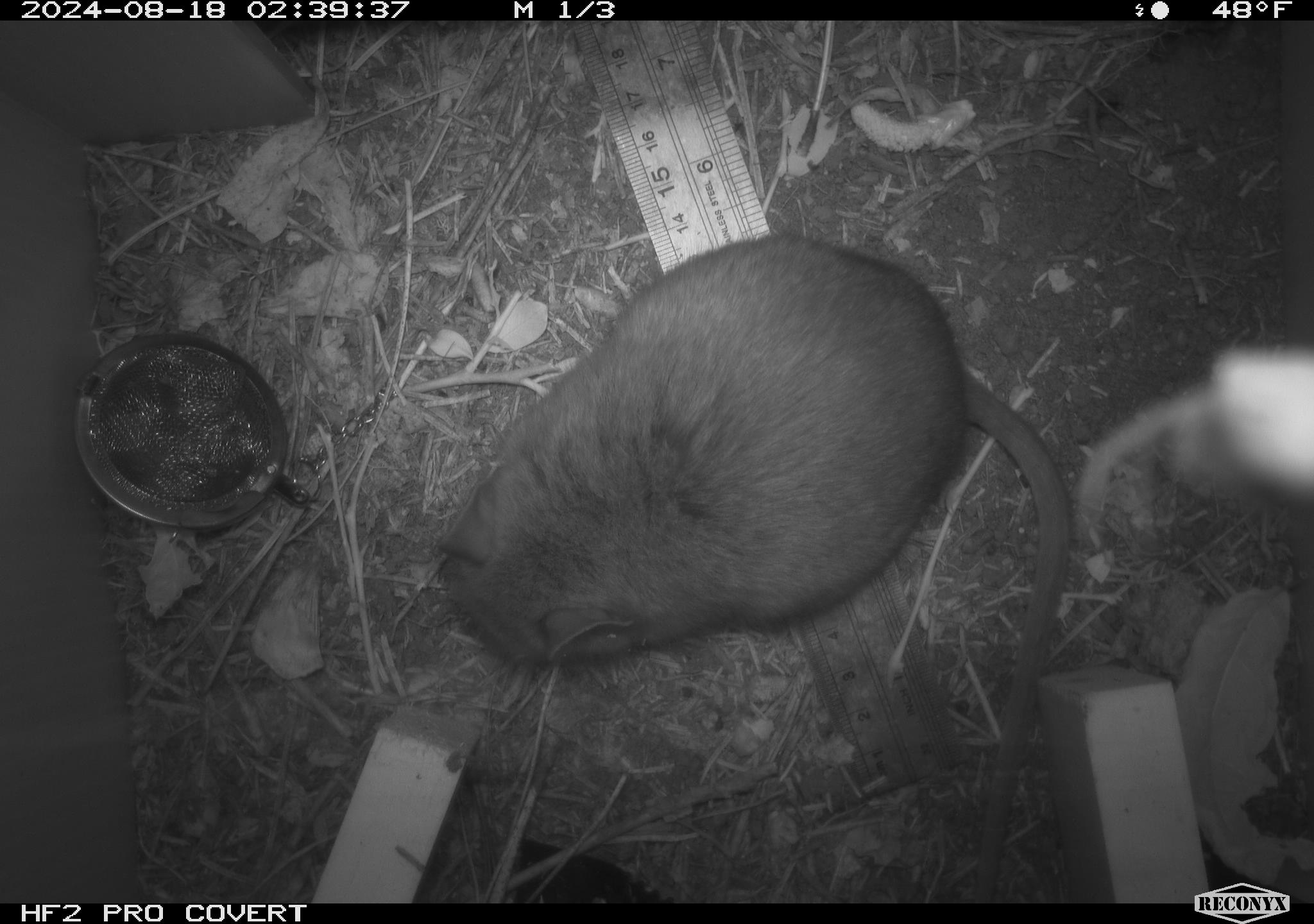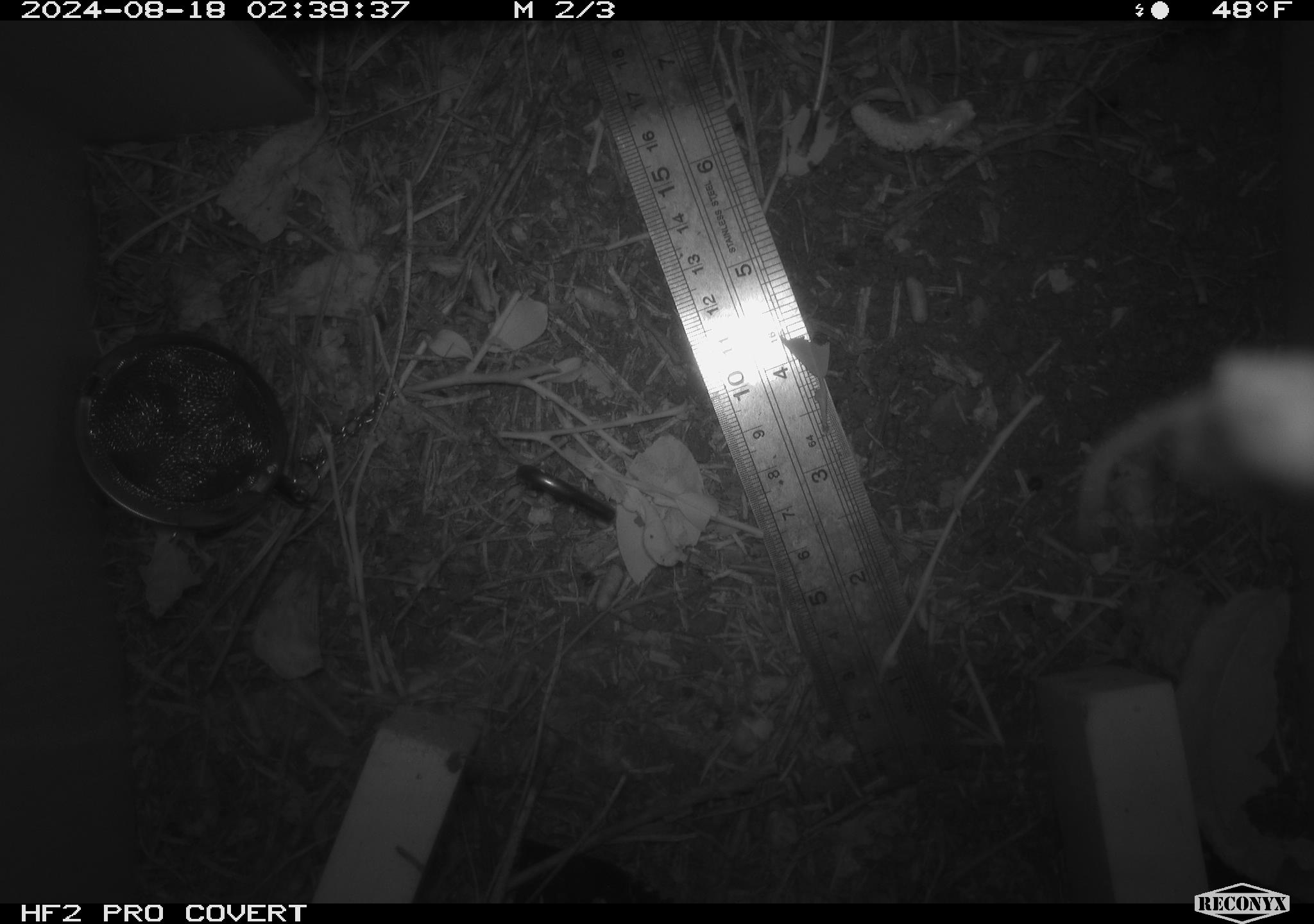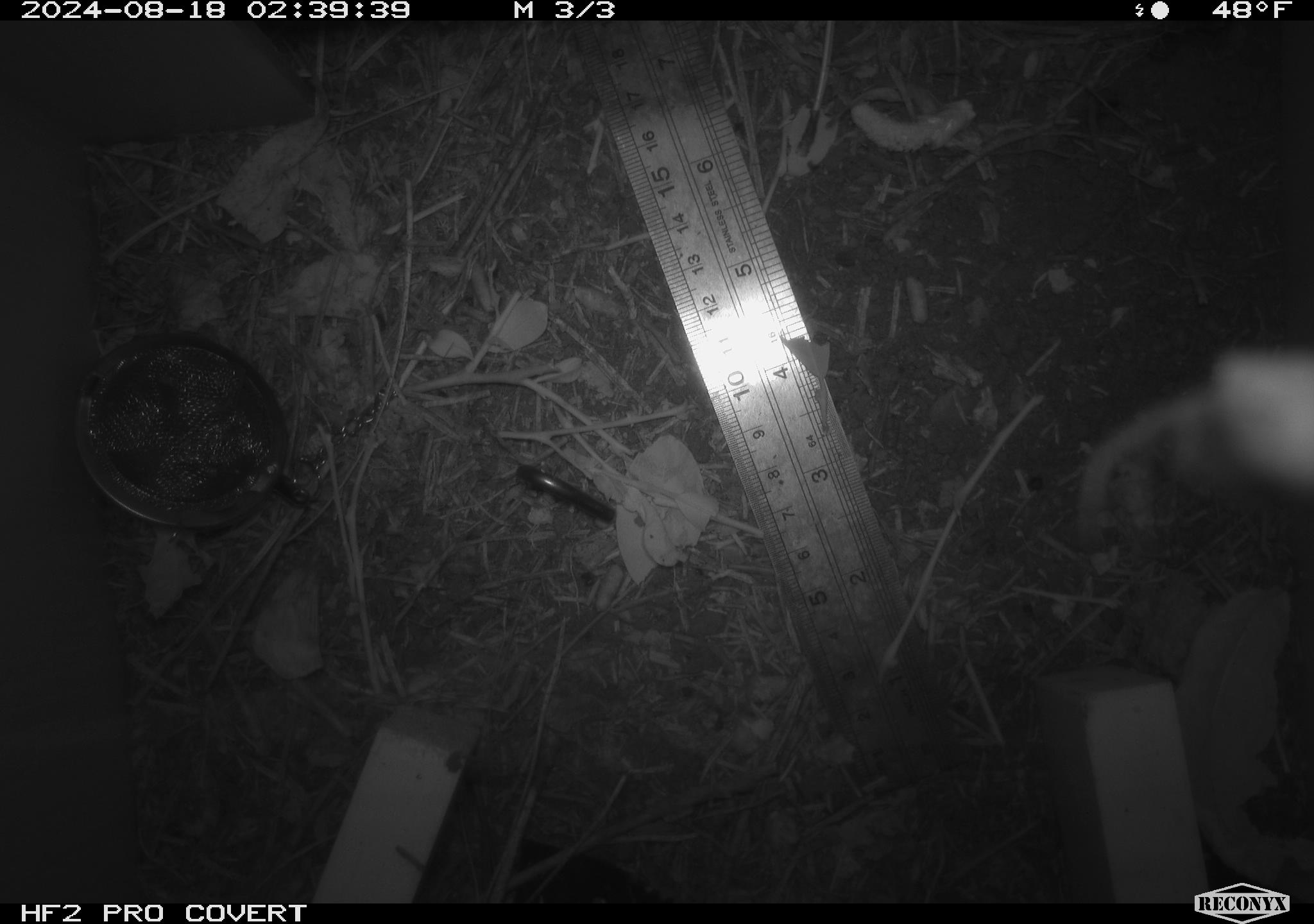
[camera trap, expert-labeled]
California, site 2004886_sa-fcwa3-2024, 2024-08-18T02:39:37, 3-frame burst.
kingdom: Animalia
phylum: Chordata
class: Mammalia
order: Rodentia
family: Cricetidae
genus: Neotoma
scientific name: Neotoma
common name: pack rat or woodrat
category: neotoma species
Neotoma species (pack rat or woodrat) (Neotoma).